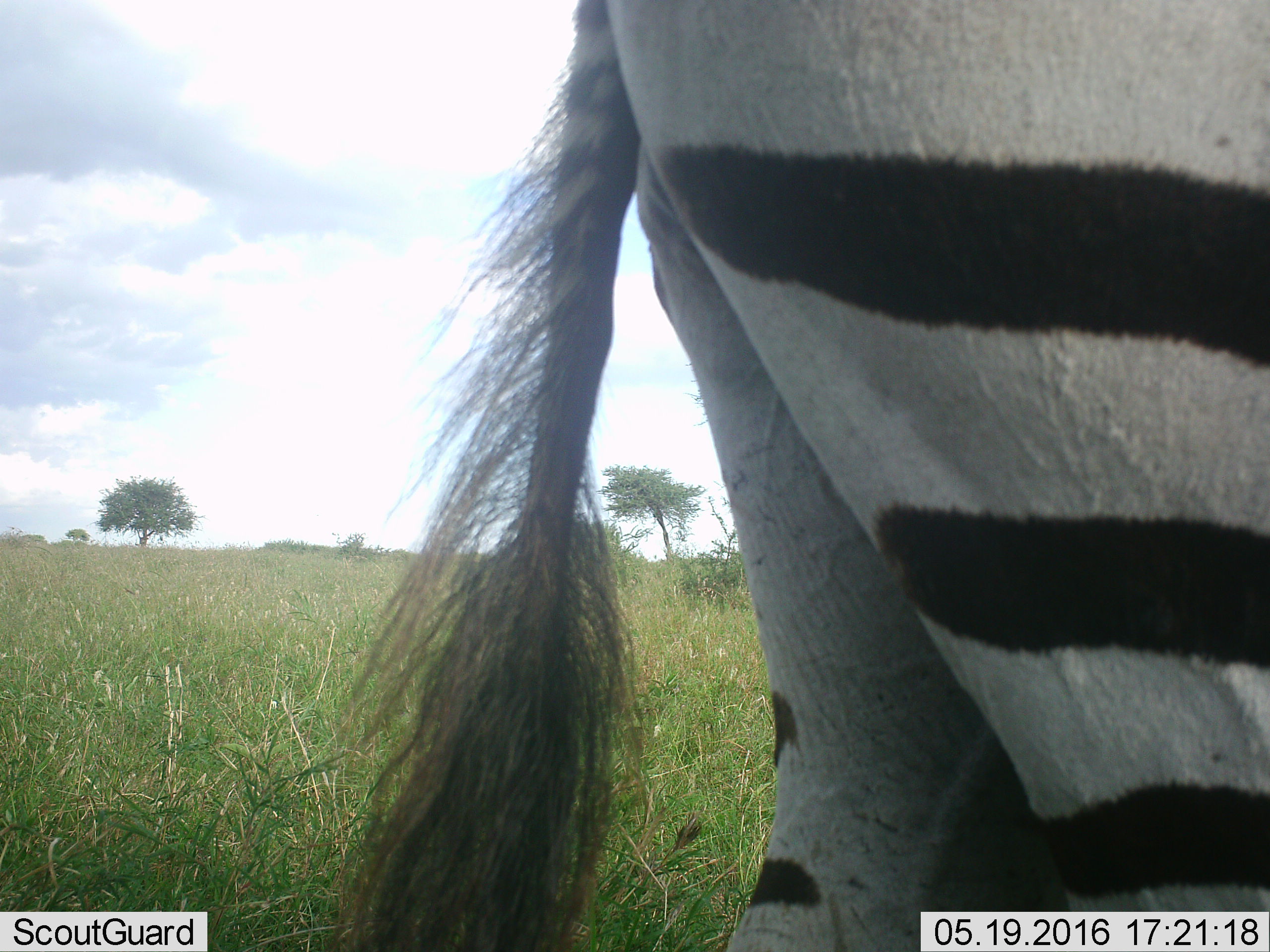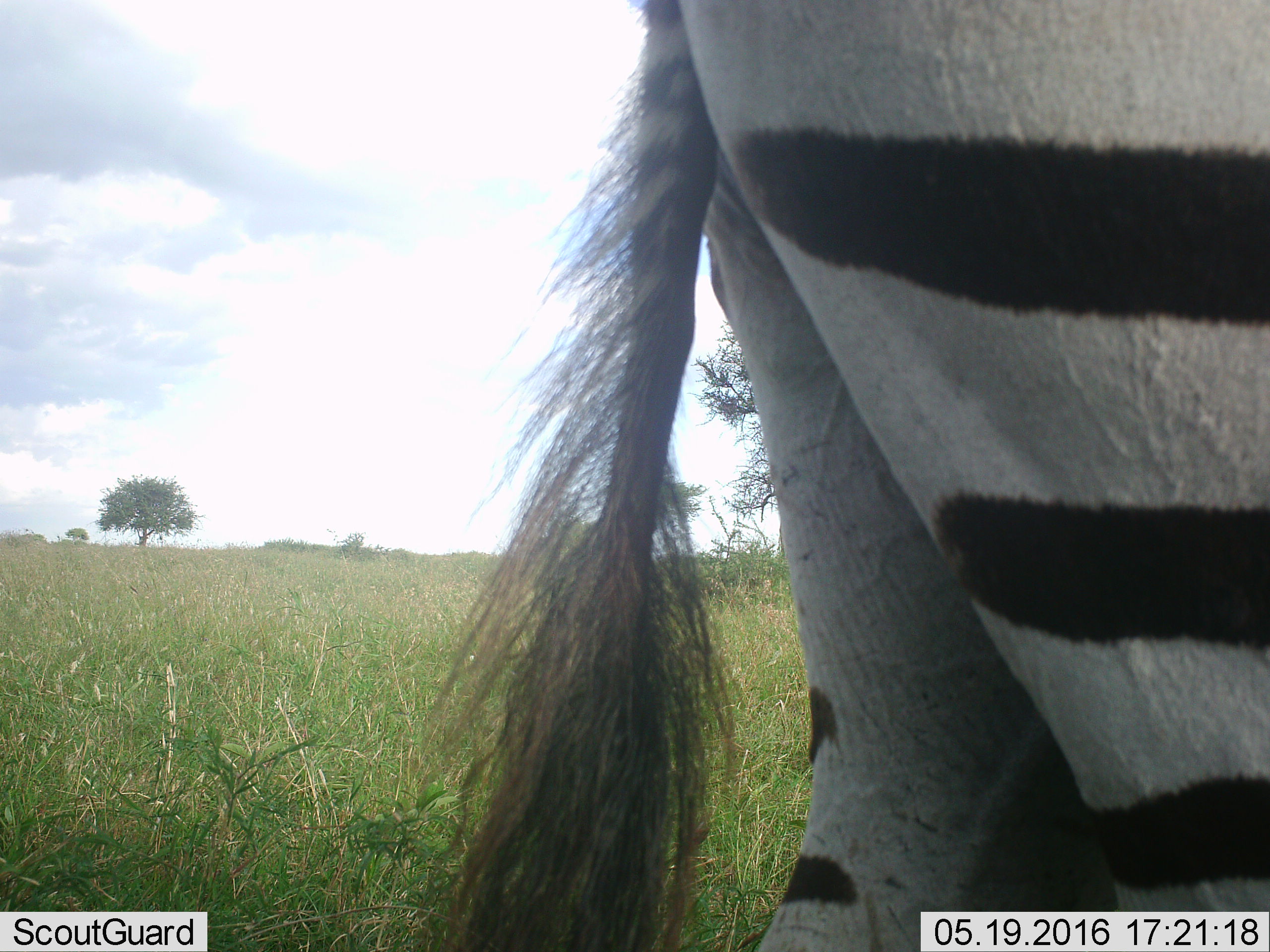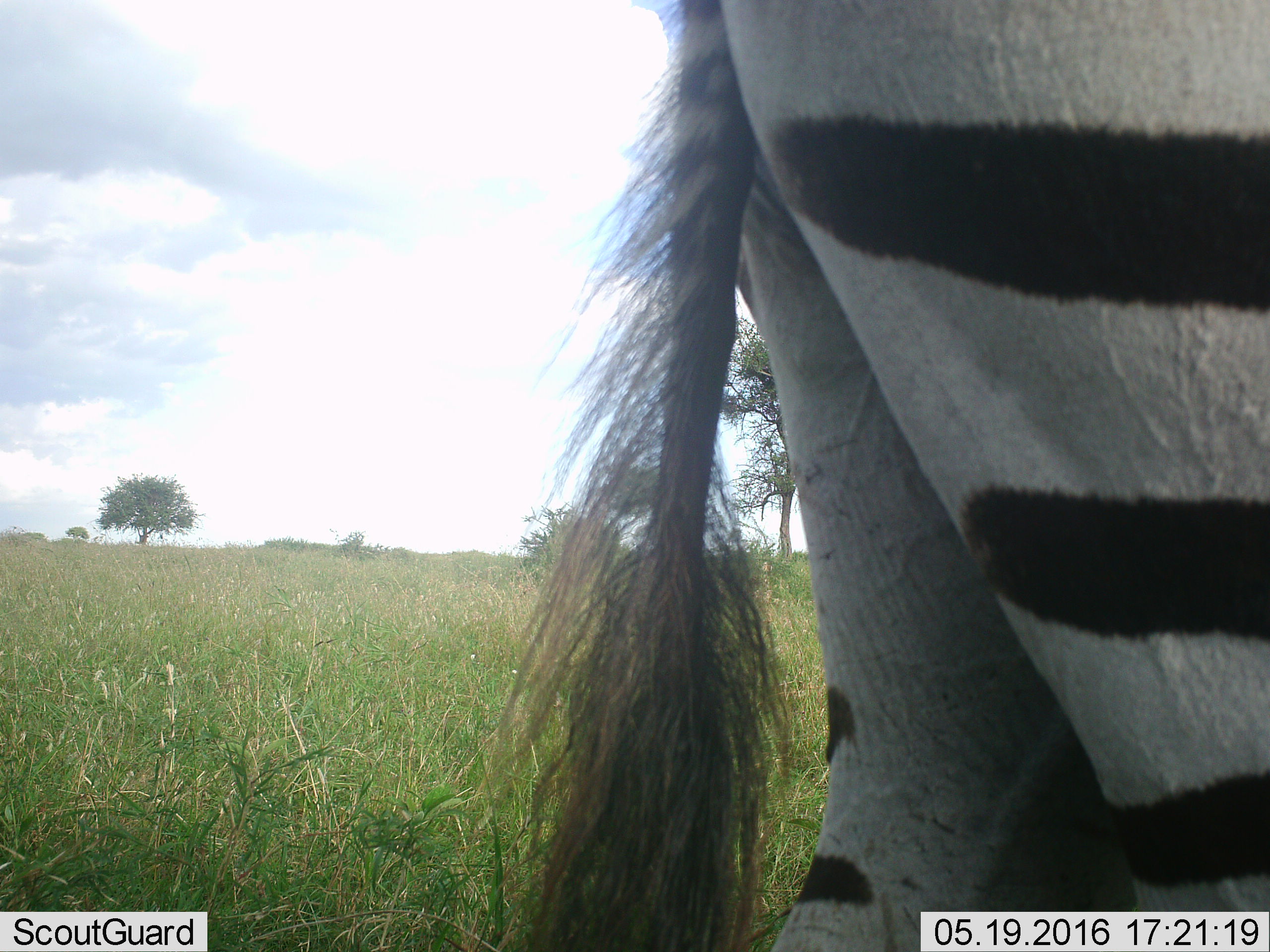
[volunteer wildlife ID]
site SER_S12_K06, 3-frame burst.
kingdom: Animalia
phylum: Chordata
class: Mammalia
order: Perissodactyla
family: Equidae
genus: Equus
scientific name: Equus quagga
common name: plains zebra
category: zebraplains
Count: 1.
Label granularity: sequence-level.